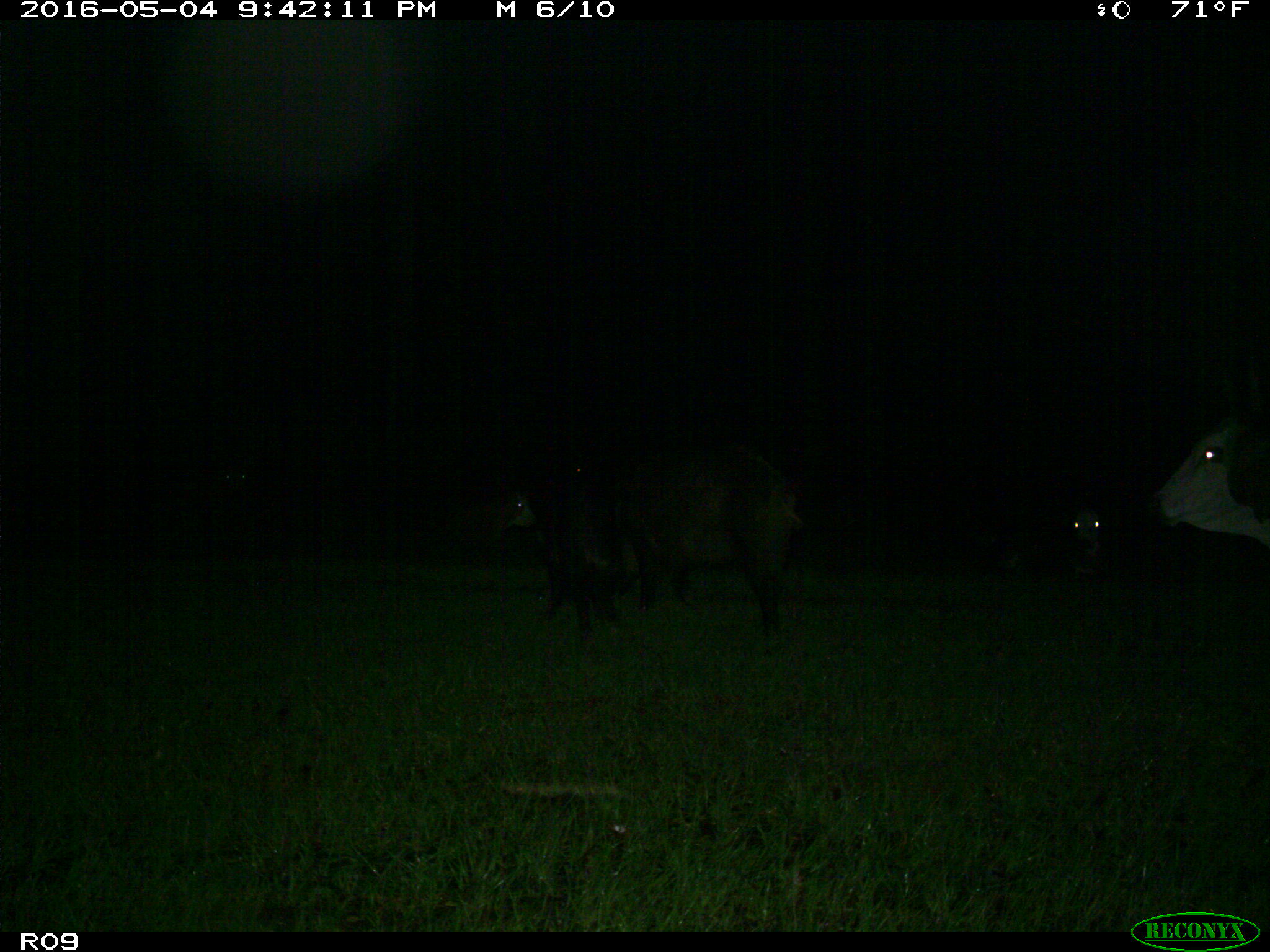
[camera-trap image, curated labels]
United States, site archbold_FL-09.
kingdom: Animalia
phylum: Chordata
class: Mammalia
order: Artiodactyla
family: Suidae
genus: Sus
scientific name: Sus scrofa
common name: wild boar